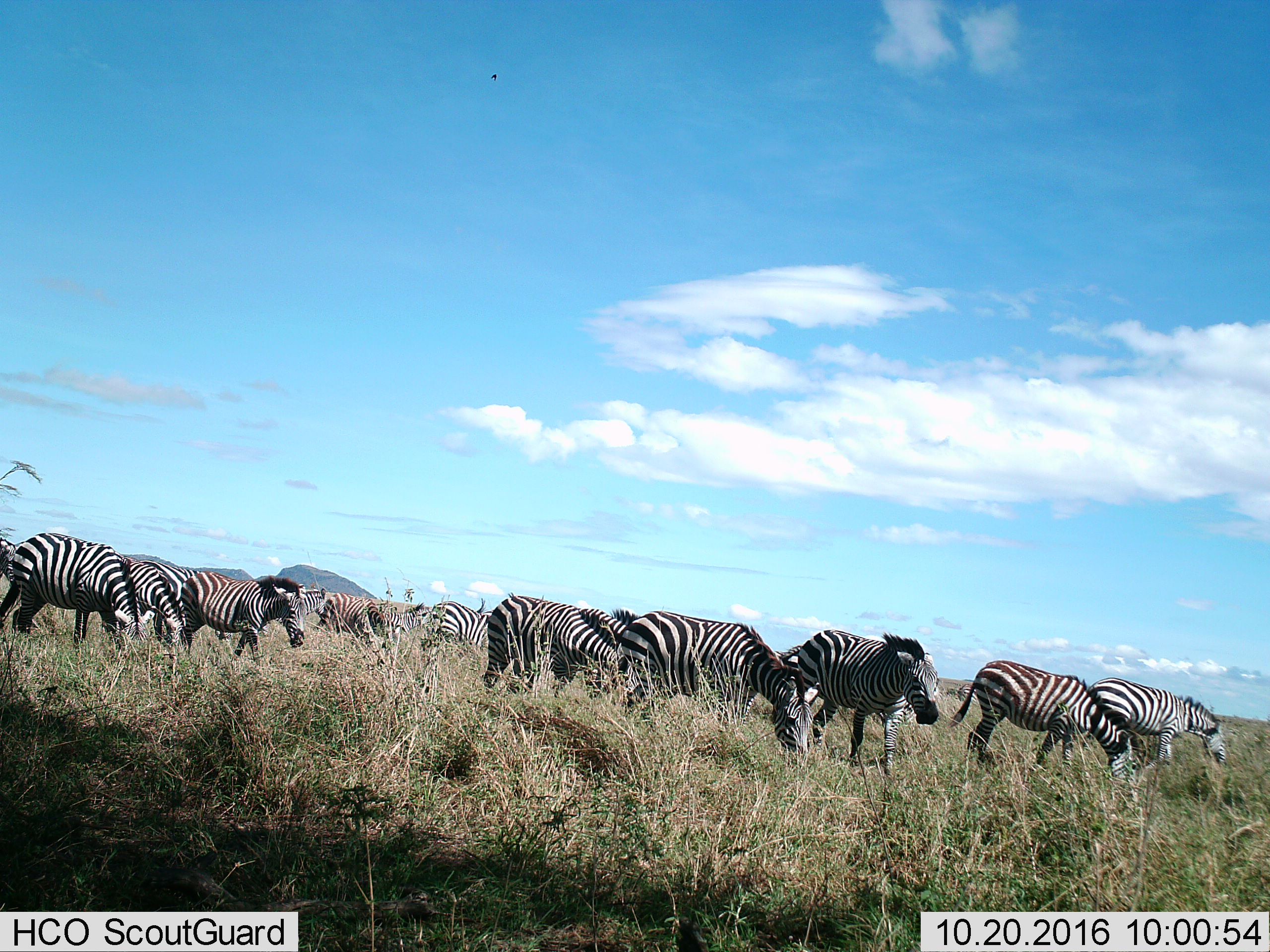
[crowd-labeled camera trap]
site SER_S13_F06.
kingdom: Animalia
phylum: Chordata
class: Mammalia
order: Perissodactyla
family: Equidae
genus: Equus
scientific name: Equus quagga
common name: plains zebra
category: zebraplains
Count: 11-50.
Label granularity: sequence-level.